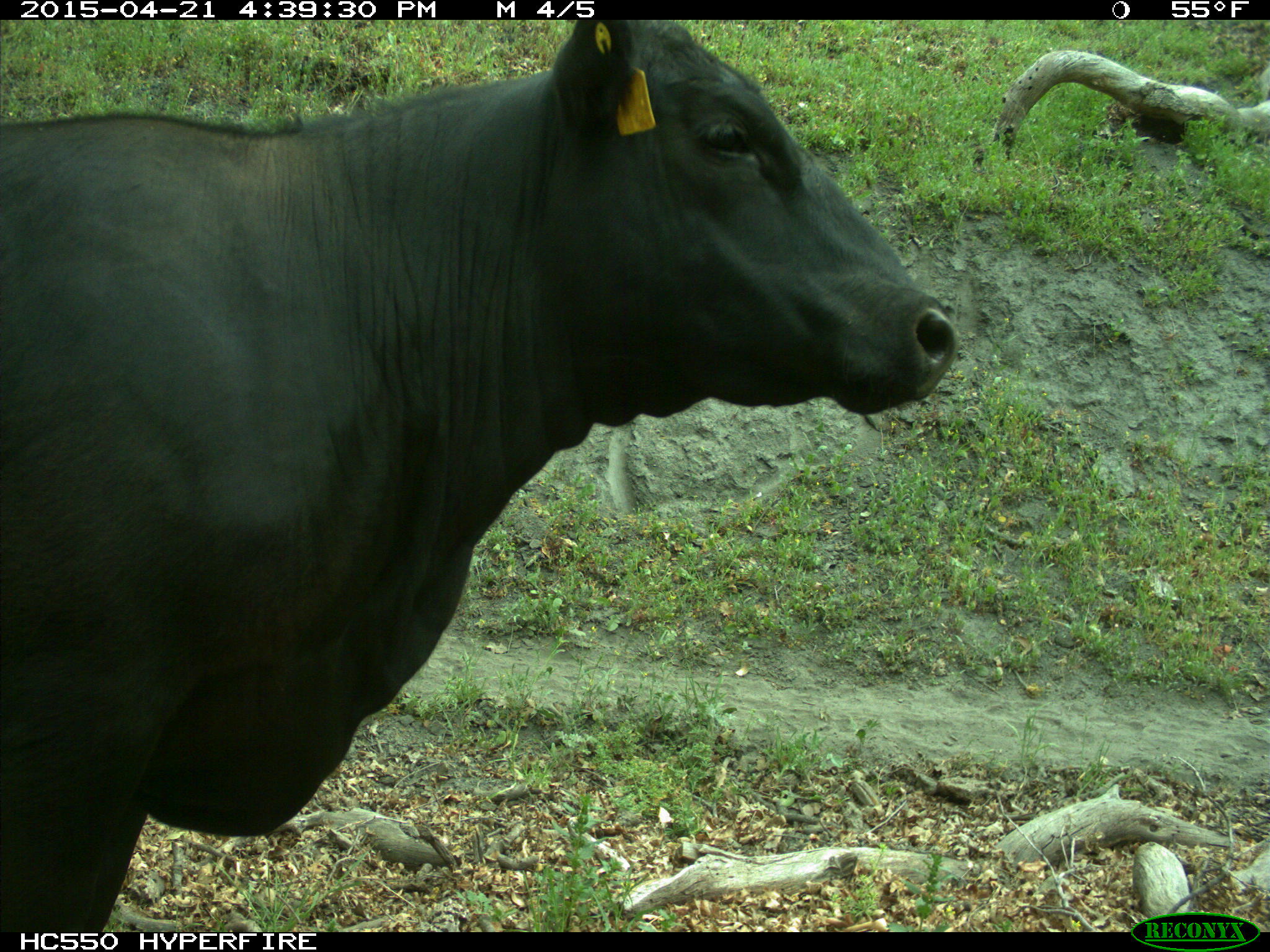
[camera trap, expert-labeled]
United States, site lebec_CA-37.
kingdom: Animalia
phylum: Chordata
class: Mammalia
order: Artiodactyla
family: Bovidae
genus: Bos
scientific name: Bos taurus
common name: domestic cow